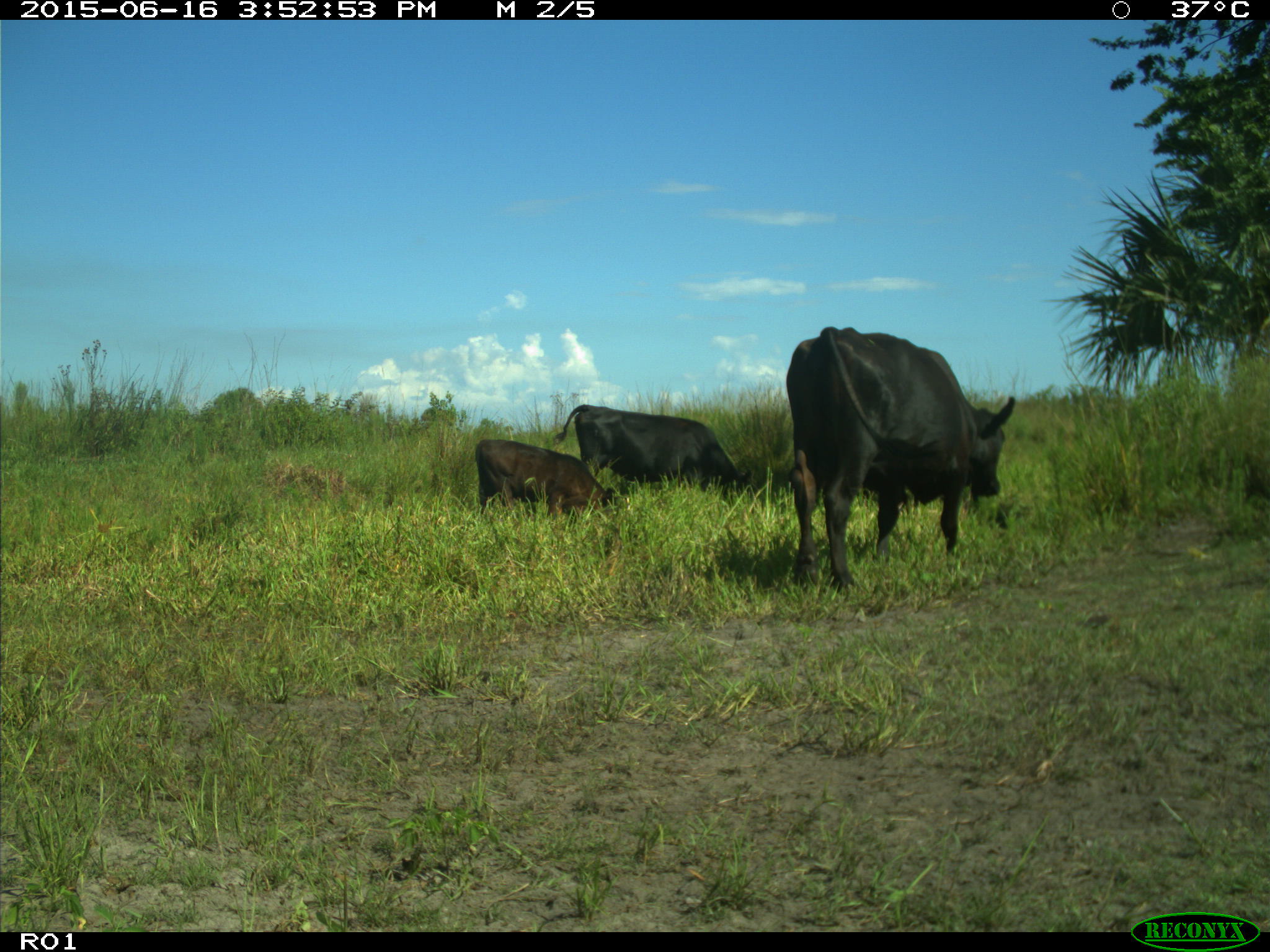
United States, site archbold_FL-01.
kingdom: Animalia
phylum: Chordata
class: Mammalia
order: Artiodactyla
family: Bovidae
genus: Bos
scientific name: Bos taurus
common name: domestic cow